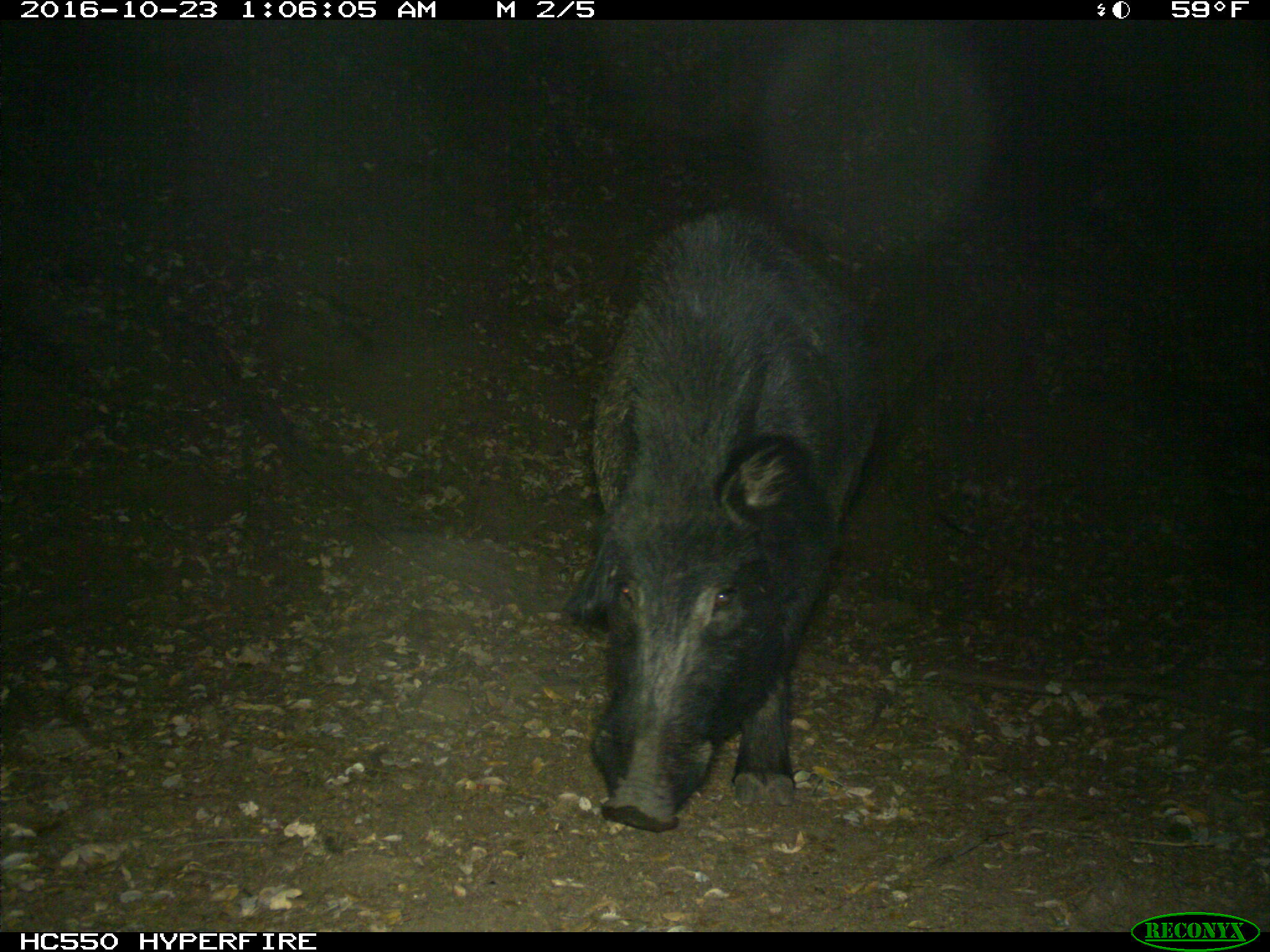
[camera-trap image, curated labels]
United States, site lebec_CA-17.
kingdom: Animalia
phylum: Chordata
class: Mammalia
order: Artiodactyla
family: Suidae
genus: Sus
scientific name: Sus scrofa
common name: wild boar